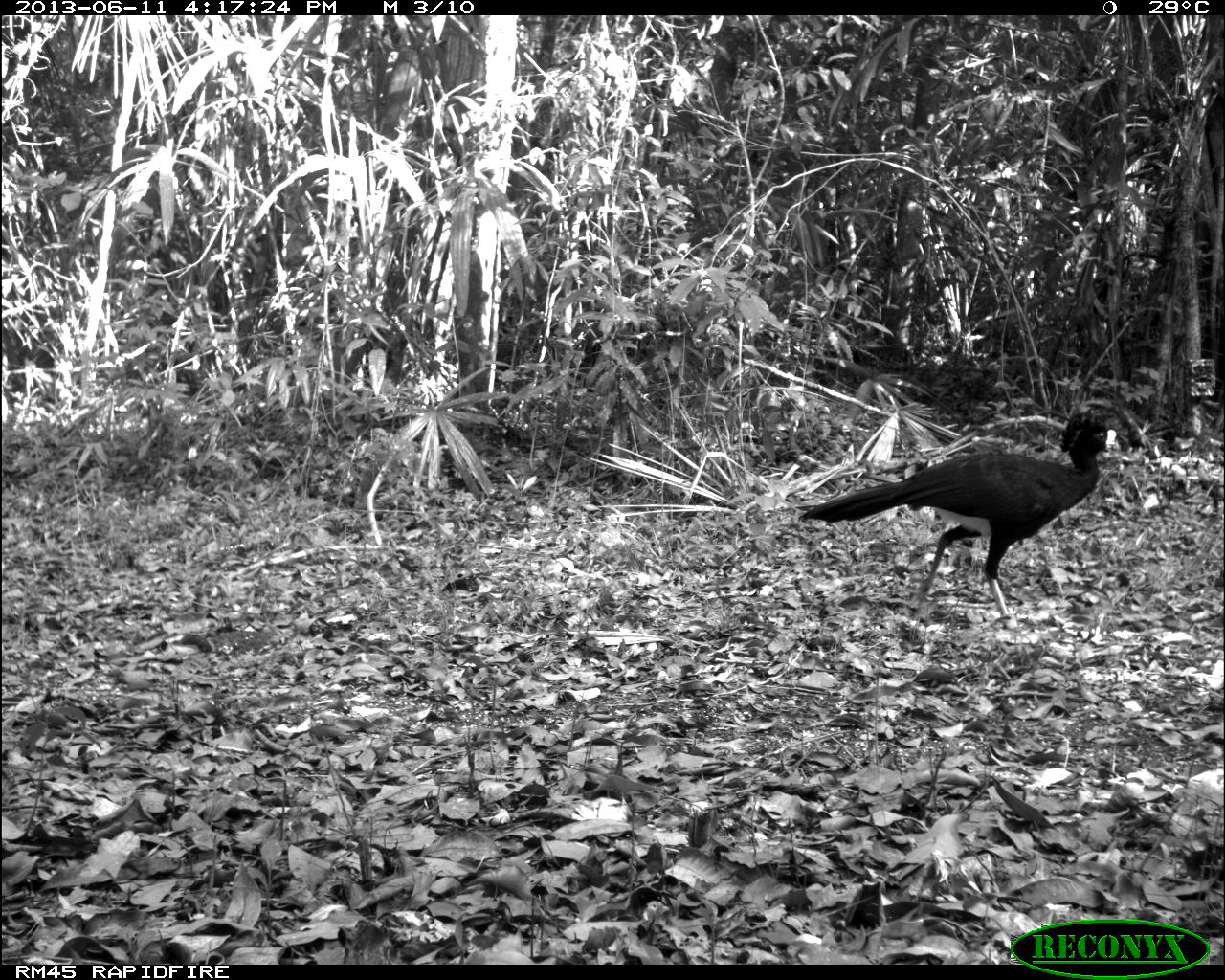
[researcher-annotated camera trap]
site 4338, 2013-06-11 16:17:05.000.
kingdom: Animalia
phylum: Chordata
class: Aves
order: Galliformes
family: Cracidae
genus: Crax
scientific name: Crax rubra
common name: great curassow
Crax rubra (great curassow), count 1, sex male.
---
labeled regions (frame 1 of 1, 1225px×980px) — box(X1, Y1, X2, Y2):
crax rubra: box(796, 404, 1120, 620)